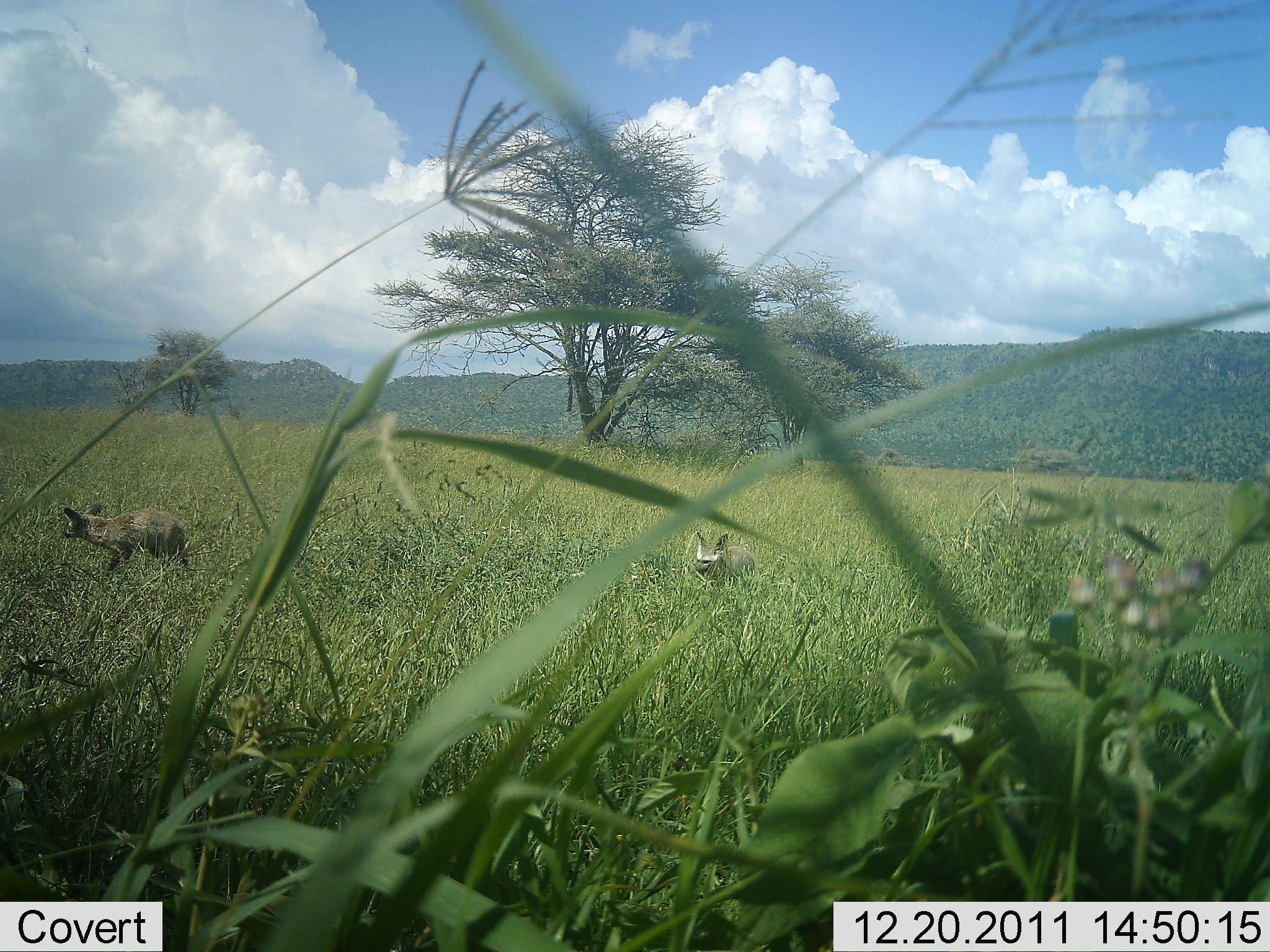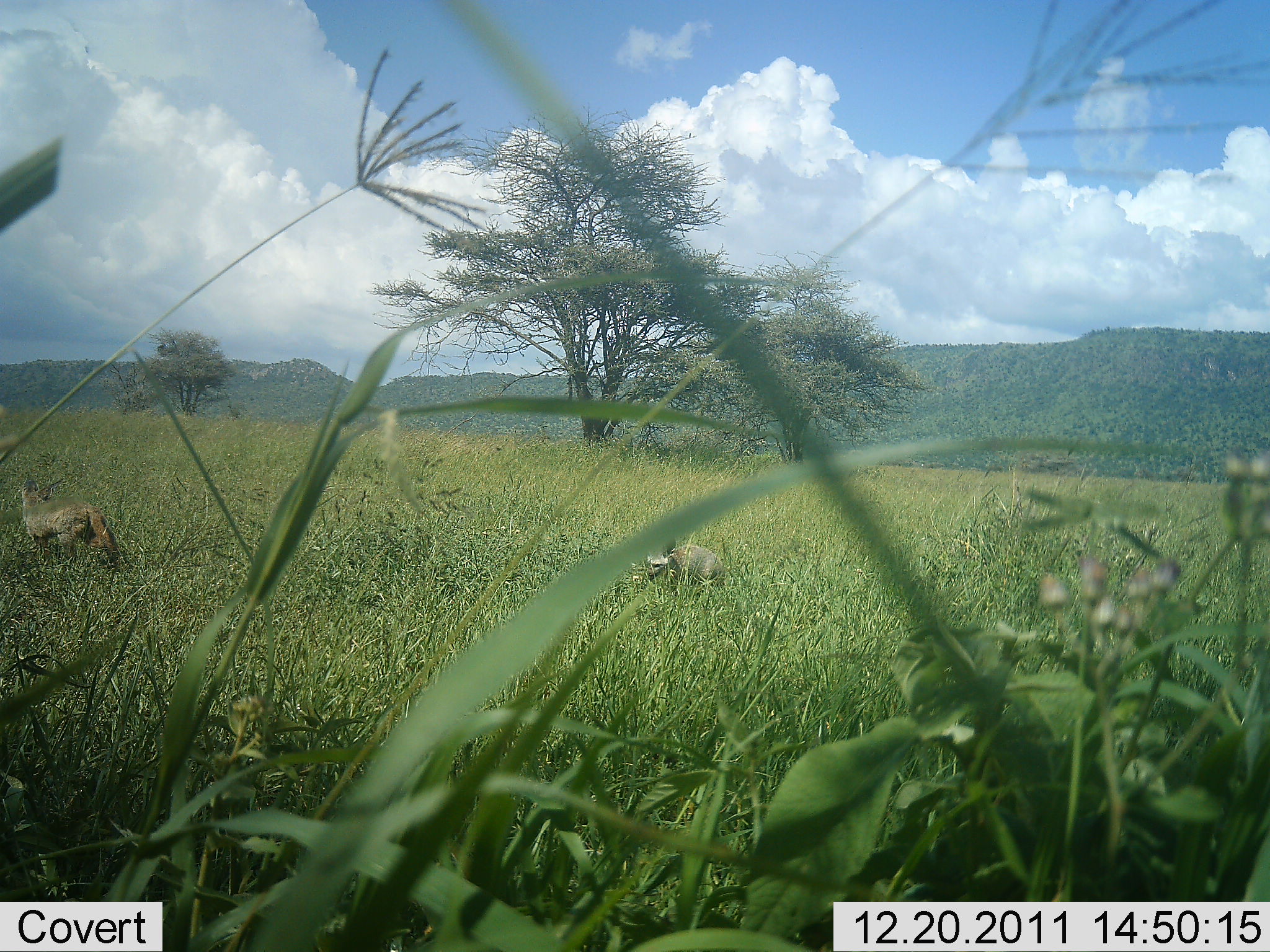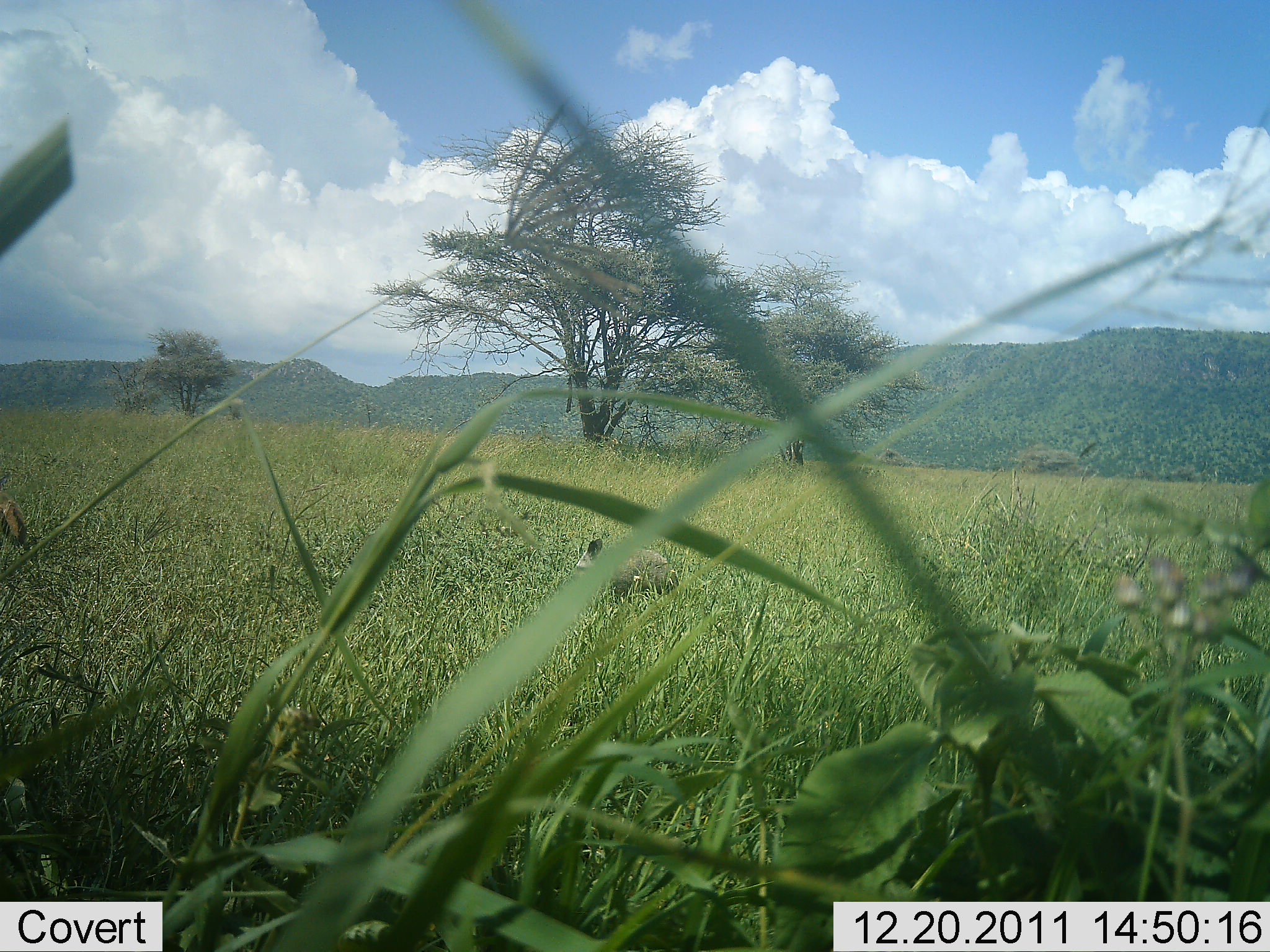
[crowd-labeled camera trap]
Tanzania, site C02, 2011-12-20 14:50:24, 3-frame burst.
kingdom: Animalia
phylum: Chordata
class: Mammalia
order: Carnivora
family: Canidae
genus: Otocyon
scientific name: Otocyon megalotis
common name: bat-eared fox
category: batearedfox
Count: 2.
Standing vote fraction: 0%.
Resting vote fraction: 0%.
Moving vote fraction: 100%.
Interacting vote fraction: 0%.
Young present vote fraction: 0%.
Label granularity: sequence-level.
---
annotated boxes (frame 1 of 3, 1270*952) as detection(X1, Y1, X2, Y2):
animal: detection(60, 502, 191, 579); detection(693, 530, 758, 588)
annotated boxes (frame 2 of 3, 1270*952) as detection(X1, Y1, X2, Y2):
animal: detection(18, 472, 126, 578); detection(637, 534, 727, 604)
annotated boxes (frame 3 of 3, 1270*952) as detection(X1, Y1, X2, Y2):
animal: detection(567, 537, 680, 609); detection(0, 495, 29, 551)